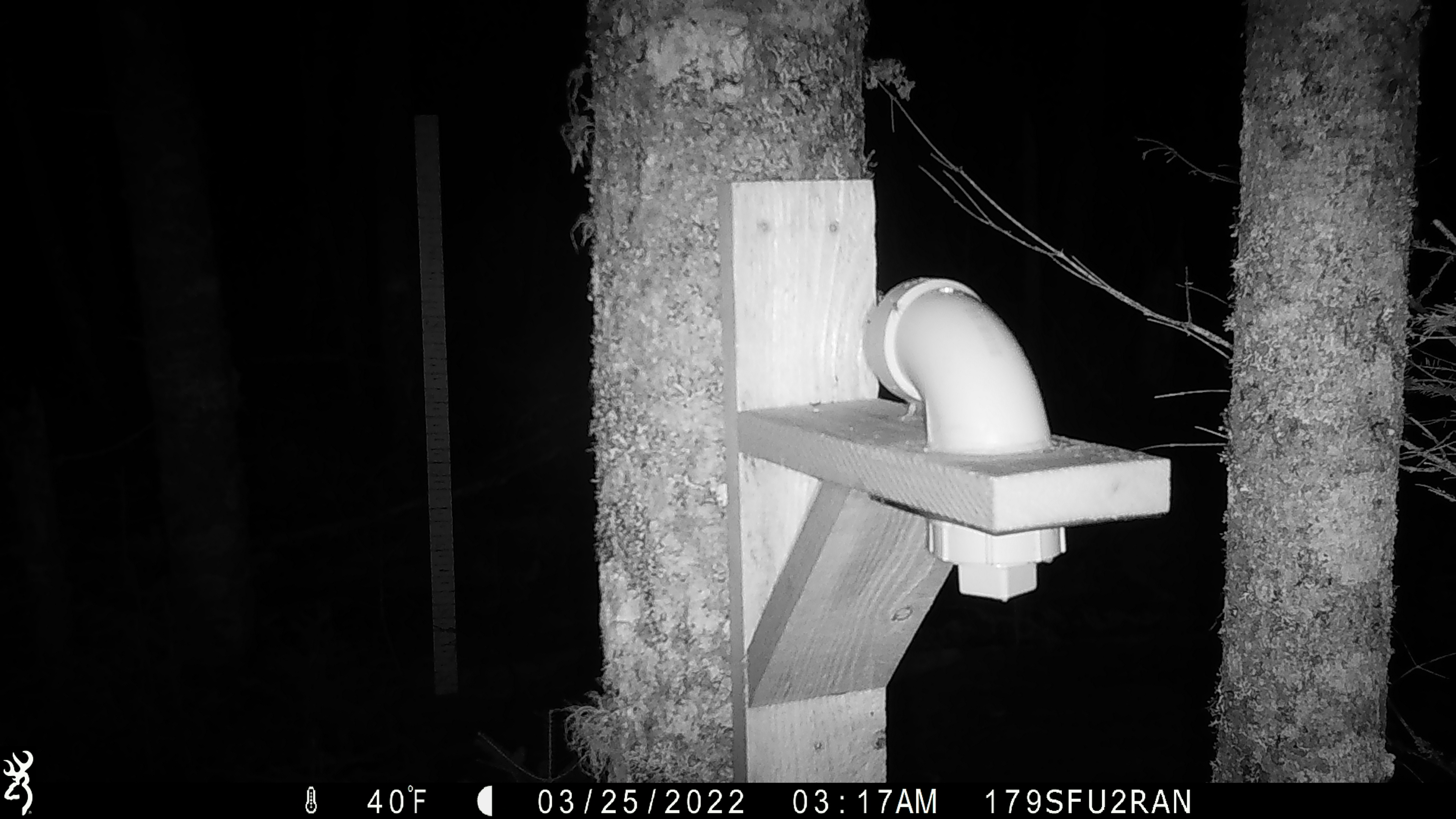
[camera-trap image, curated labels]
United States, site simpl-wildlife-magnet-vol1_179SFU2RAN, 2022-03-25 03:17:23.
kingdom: Animalia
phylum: Chordata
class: Mammalia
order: Rodentia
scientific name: Rodentia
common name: mouse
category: mouse sp.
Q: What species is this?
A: Mouse sp. (mouse) (Rodentia).